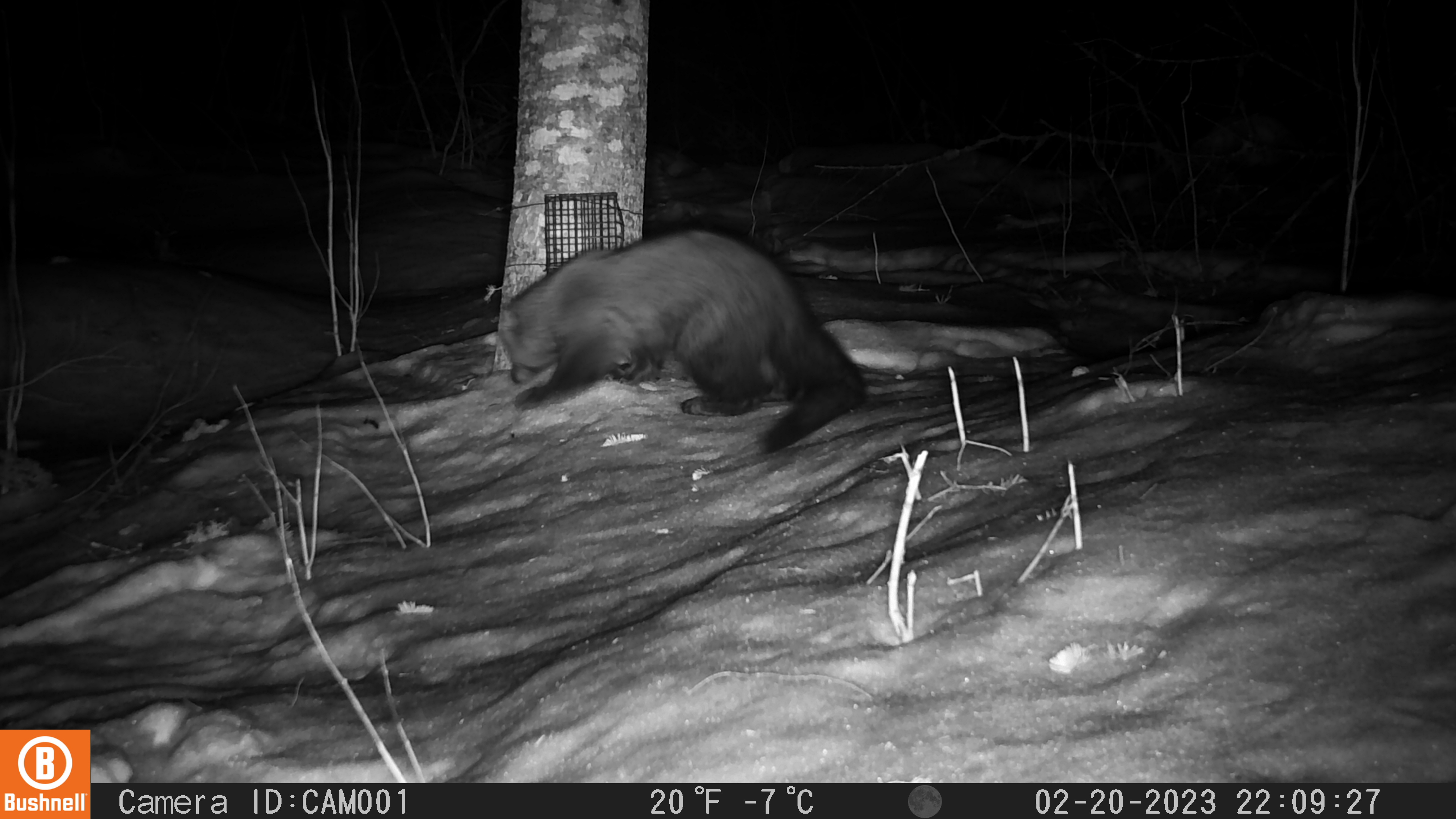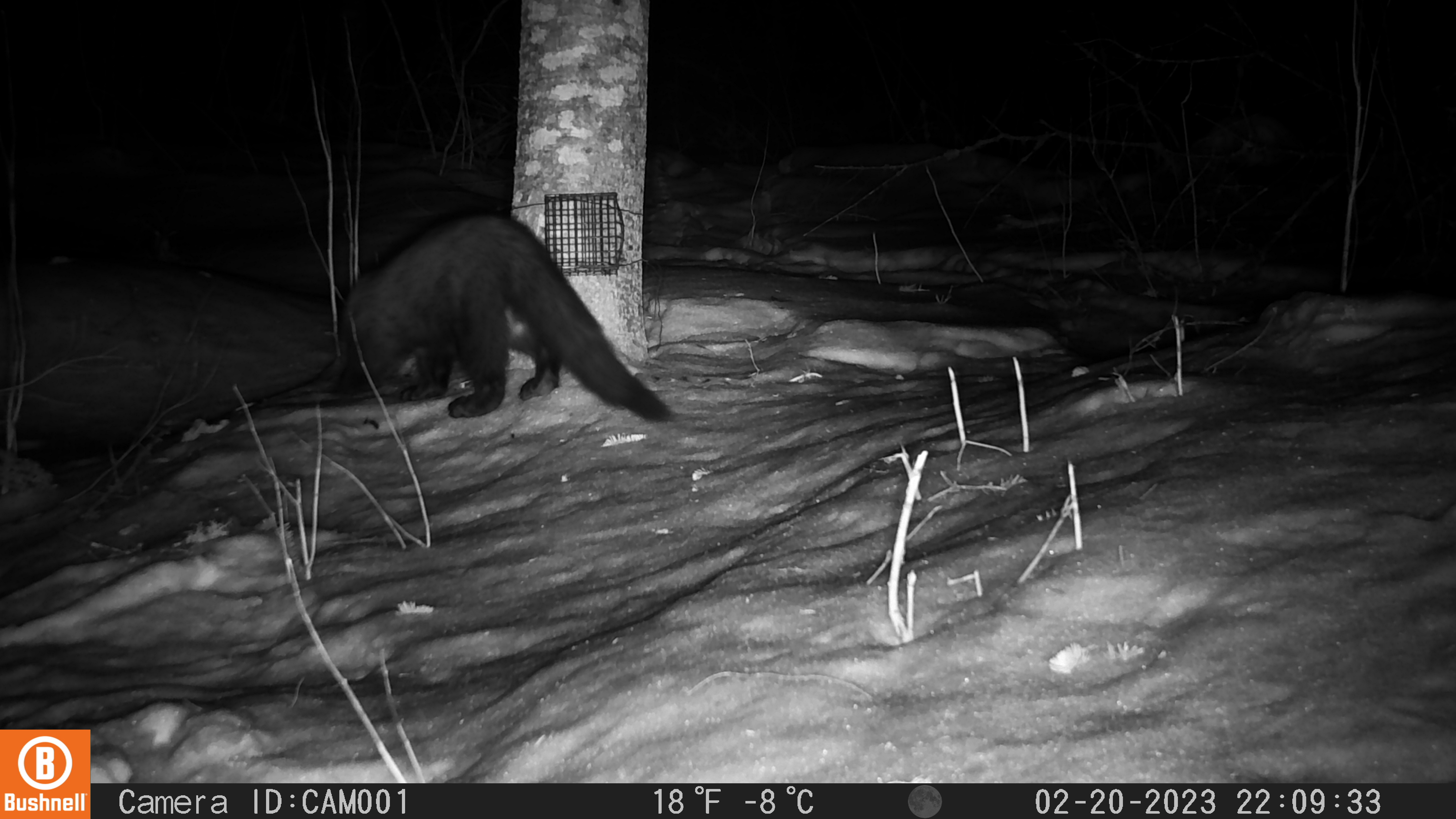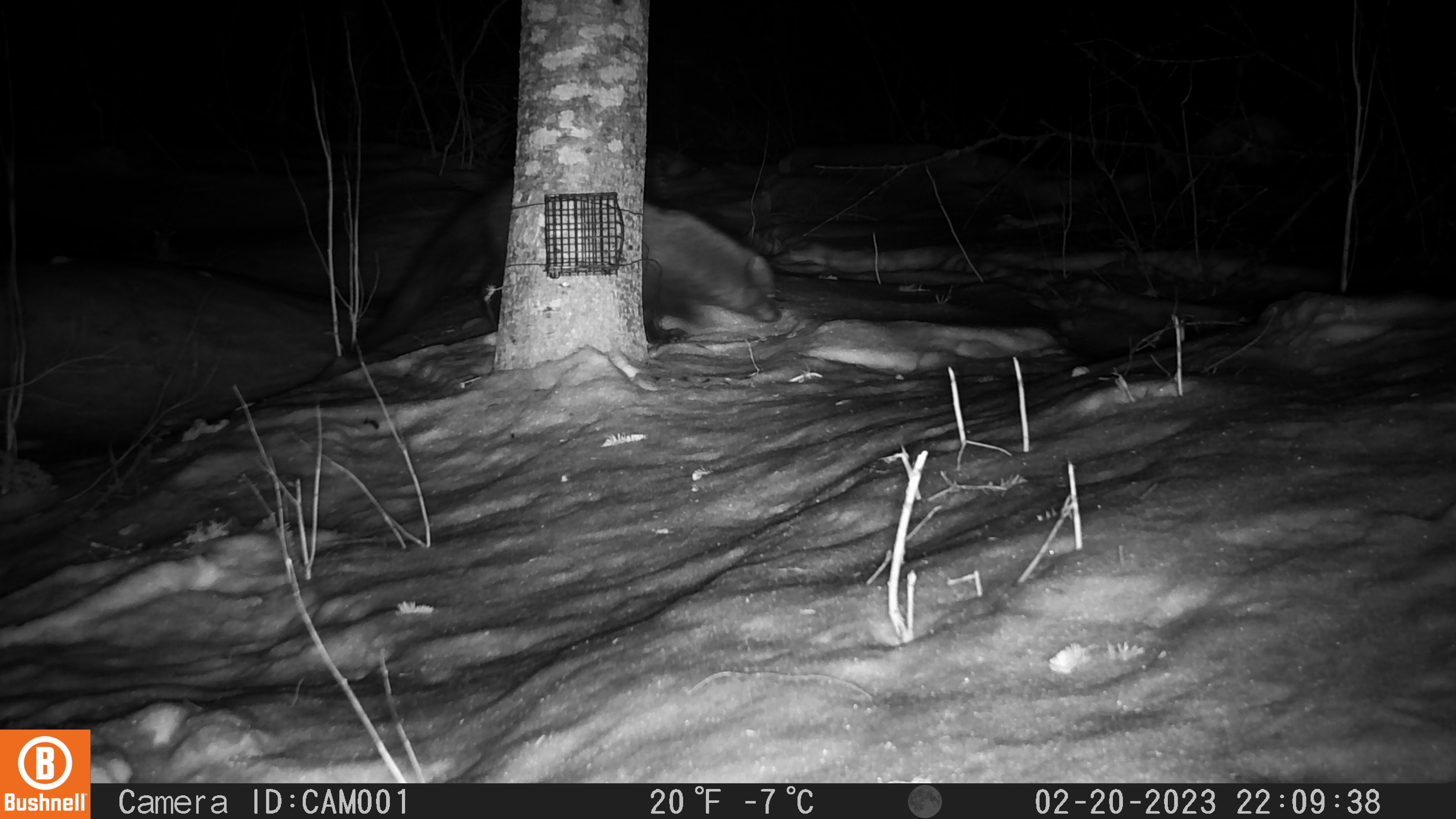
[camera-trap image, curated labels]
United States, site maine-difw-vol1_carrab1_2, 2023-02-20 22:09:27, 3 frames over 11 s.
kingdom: Animalia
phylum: Chordata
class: Mammalia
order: Carnivora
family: Mustelidae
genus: Pekania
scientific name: Pekania pennanti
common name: fisher